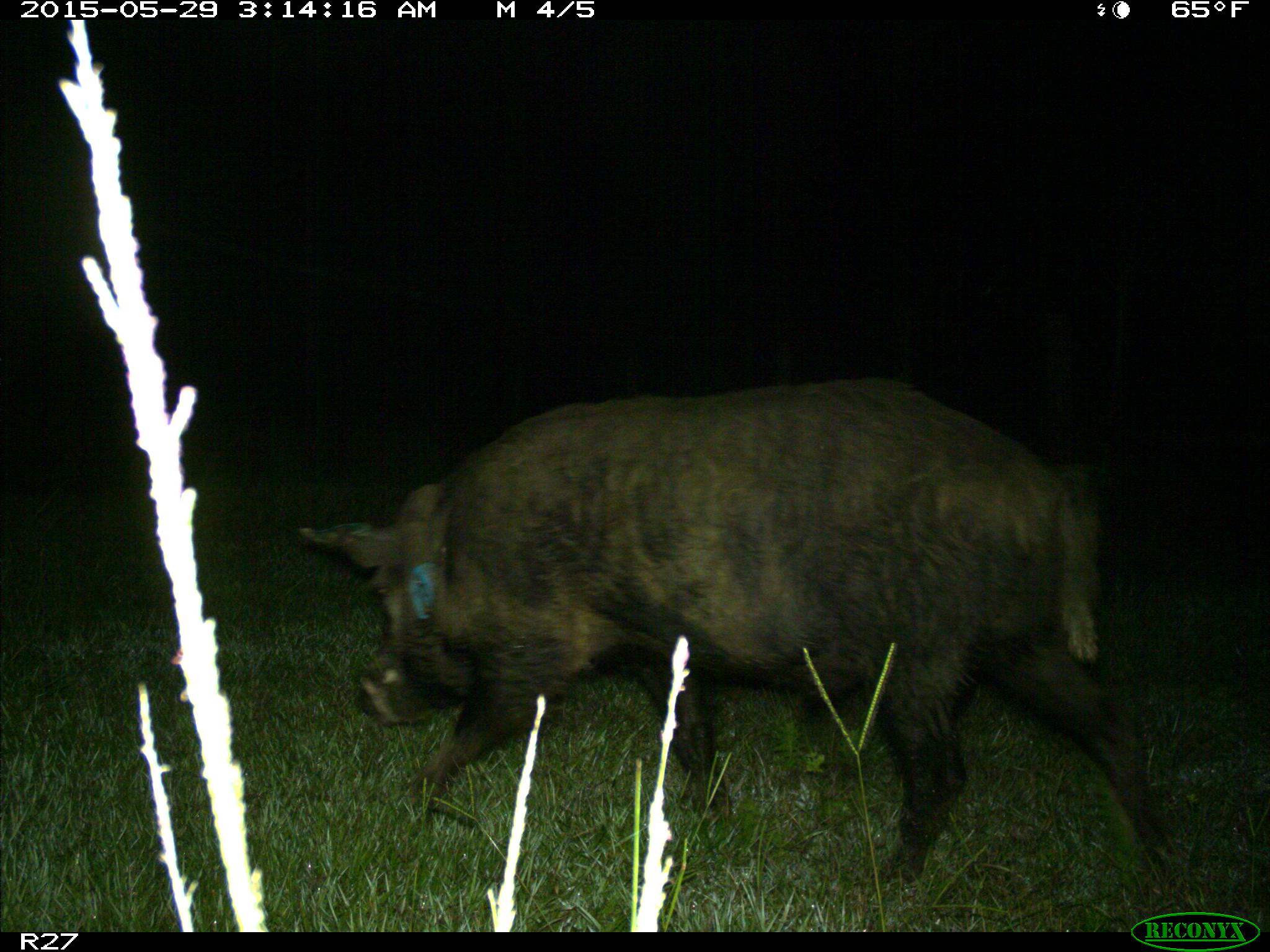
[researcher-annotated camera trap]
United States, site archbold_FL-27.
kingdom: Animalia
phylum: Chordata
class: Mammalia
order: Artiodactyla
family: Suidae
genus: Sus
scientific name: Sus scrofa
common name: wild boar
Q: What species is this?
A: Sus scrofa (wild boar).